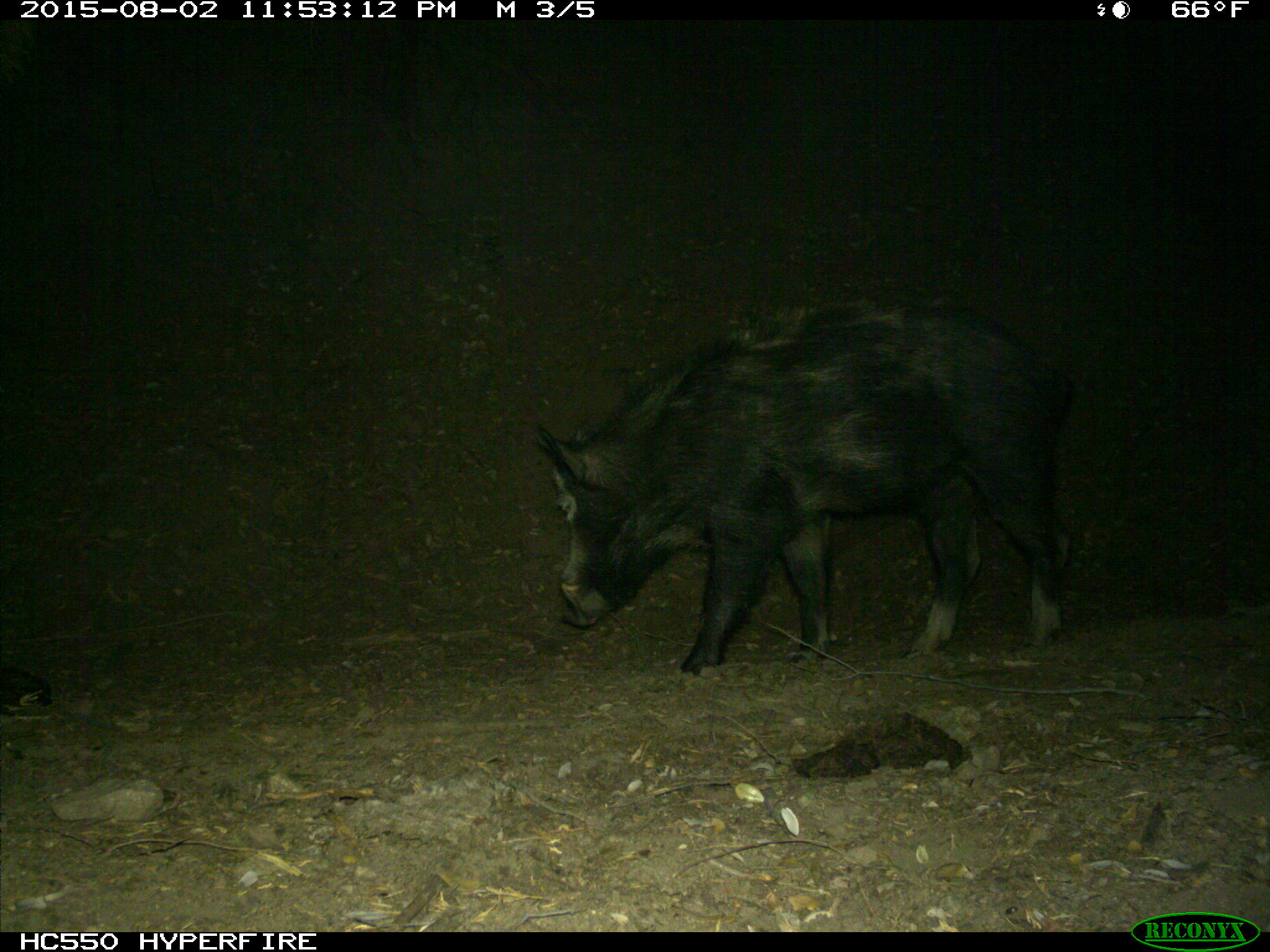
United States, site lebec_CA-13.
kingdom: Animalia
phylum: Chordata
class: Mammalia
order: Artiodactyla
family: Suidae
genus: Sus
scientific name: Sus scrofa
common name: wild boar